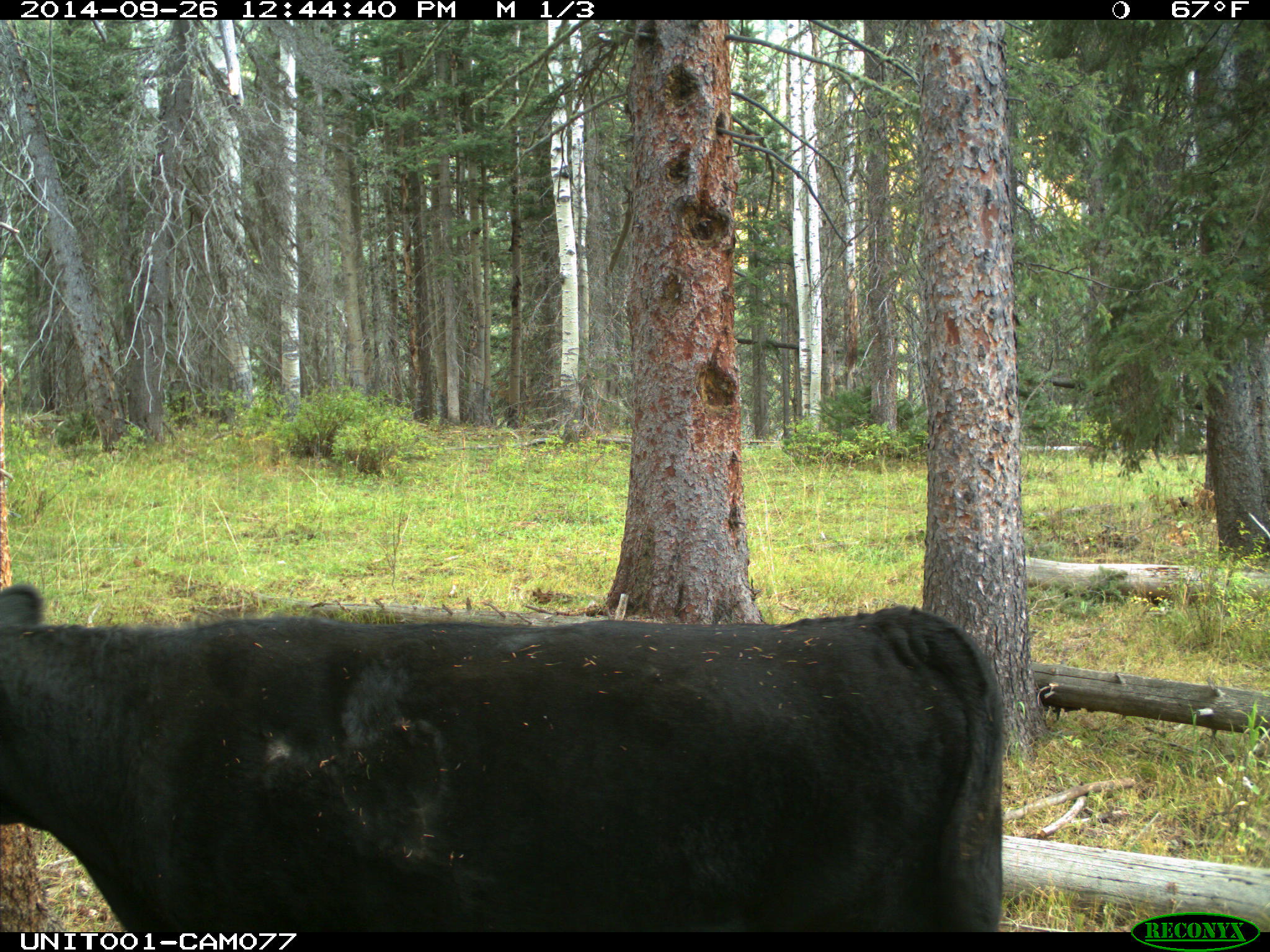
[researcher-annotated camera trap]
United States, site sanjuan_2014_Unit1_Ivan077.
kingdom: Animalia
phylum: Chordata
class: Mammalia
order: Artiodactyla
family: Bovidae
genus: Bos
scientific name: Bos taurus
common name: domestic cow